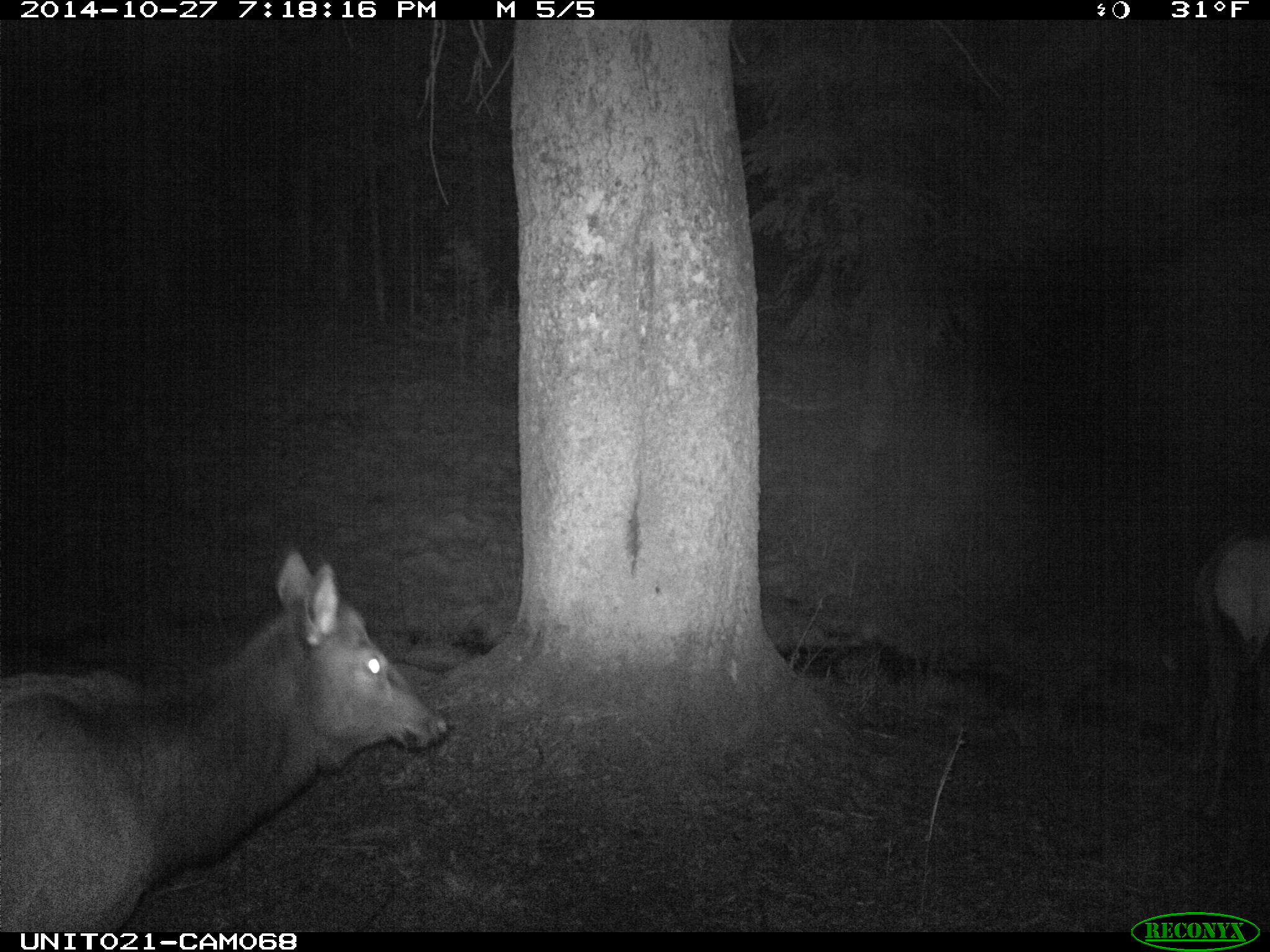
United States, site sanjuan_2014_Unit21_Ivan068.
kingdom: Animalia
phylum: Chordata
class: Mammalia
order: Artiodactyla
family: Cervidae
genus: Cervus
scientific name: Cervus elaphus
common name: red deer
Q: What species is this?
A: Cervus elaphus (red deer).